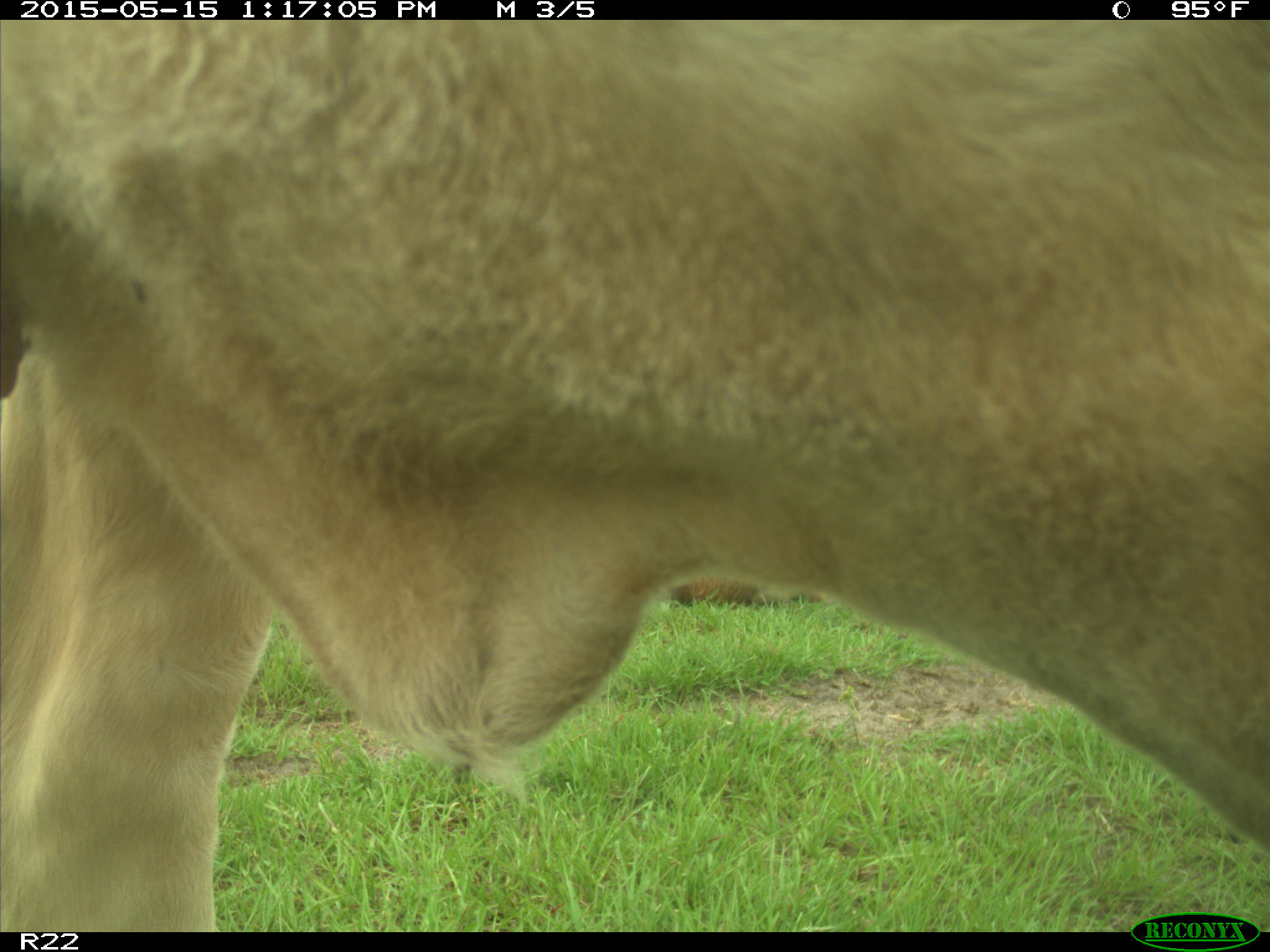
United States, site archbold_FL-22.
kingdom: Animalia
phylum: Chordata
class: Mammalia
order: Artiodactyla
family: Bovidae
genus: Bos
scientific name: Bos taurus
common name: domestic cow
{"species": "Bos taurus (domestic cow)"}